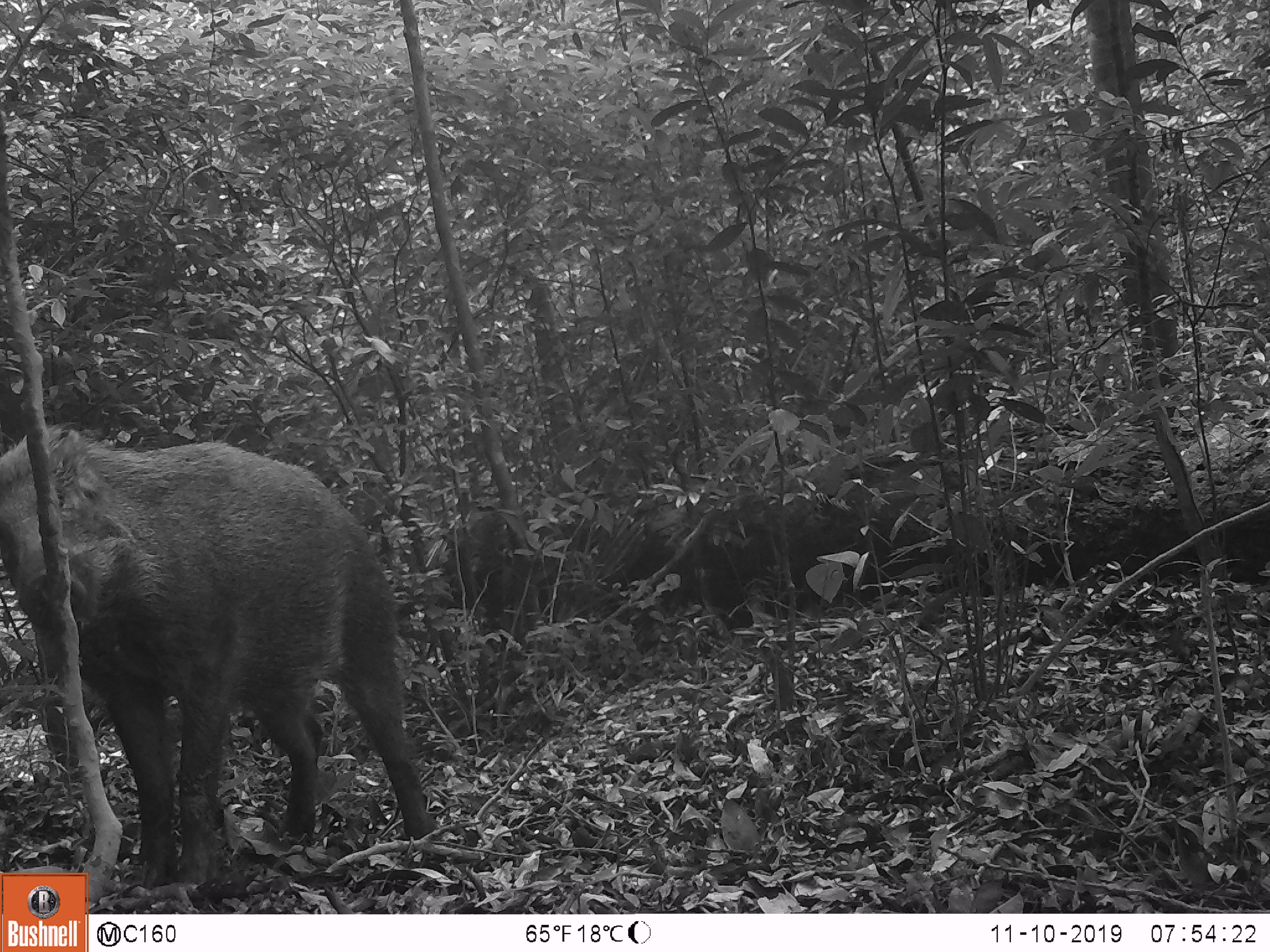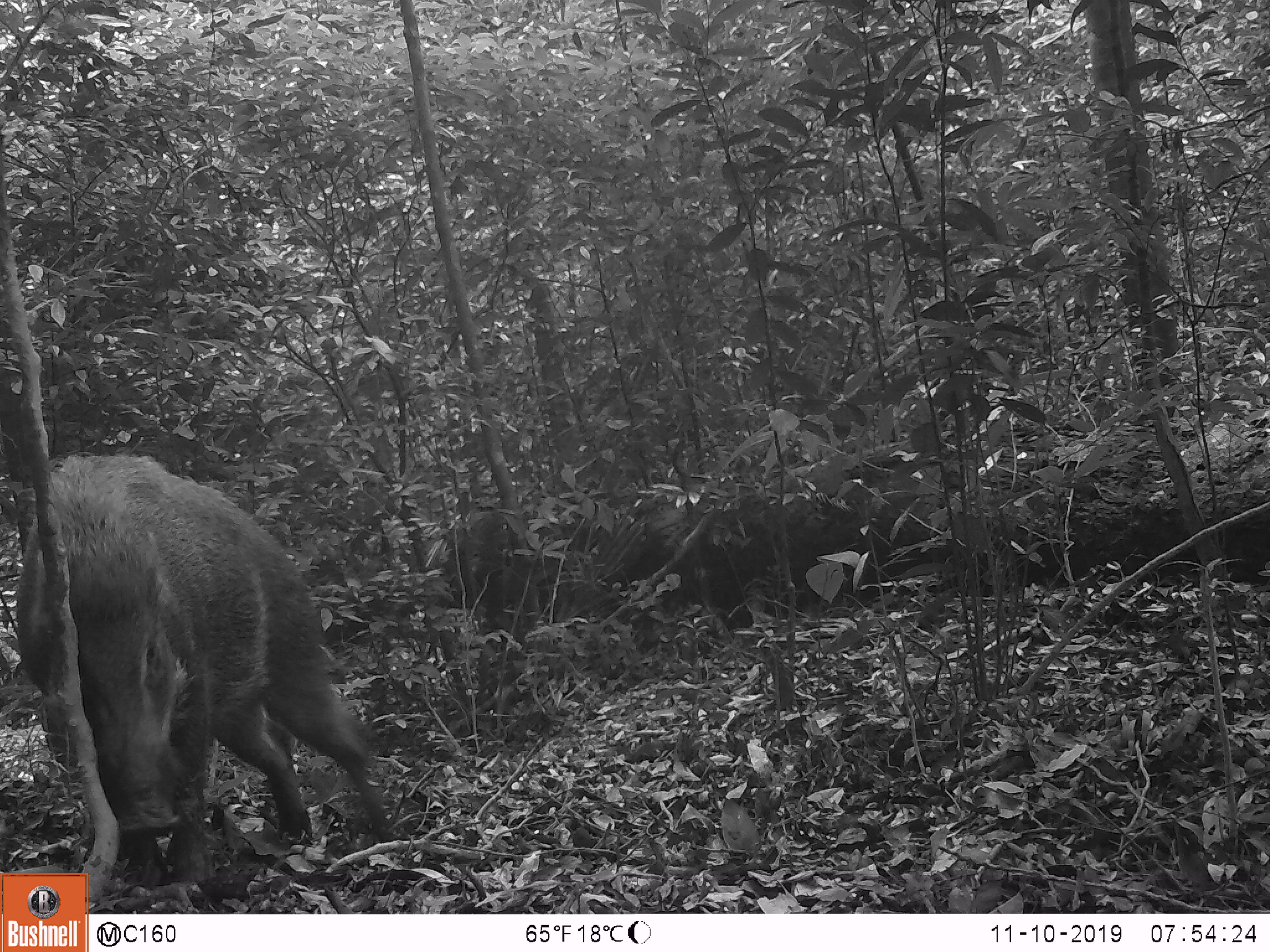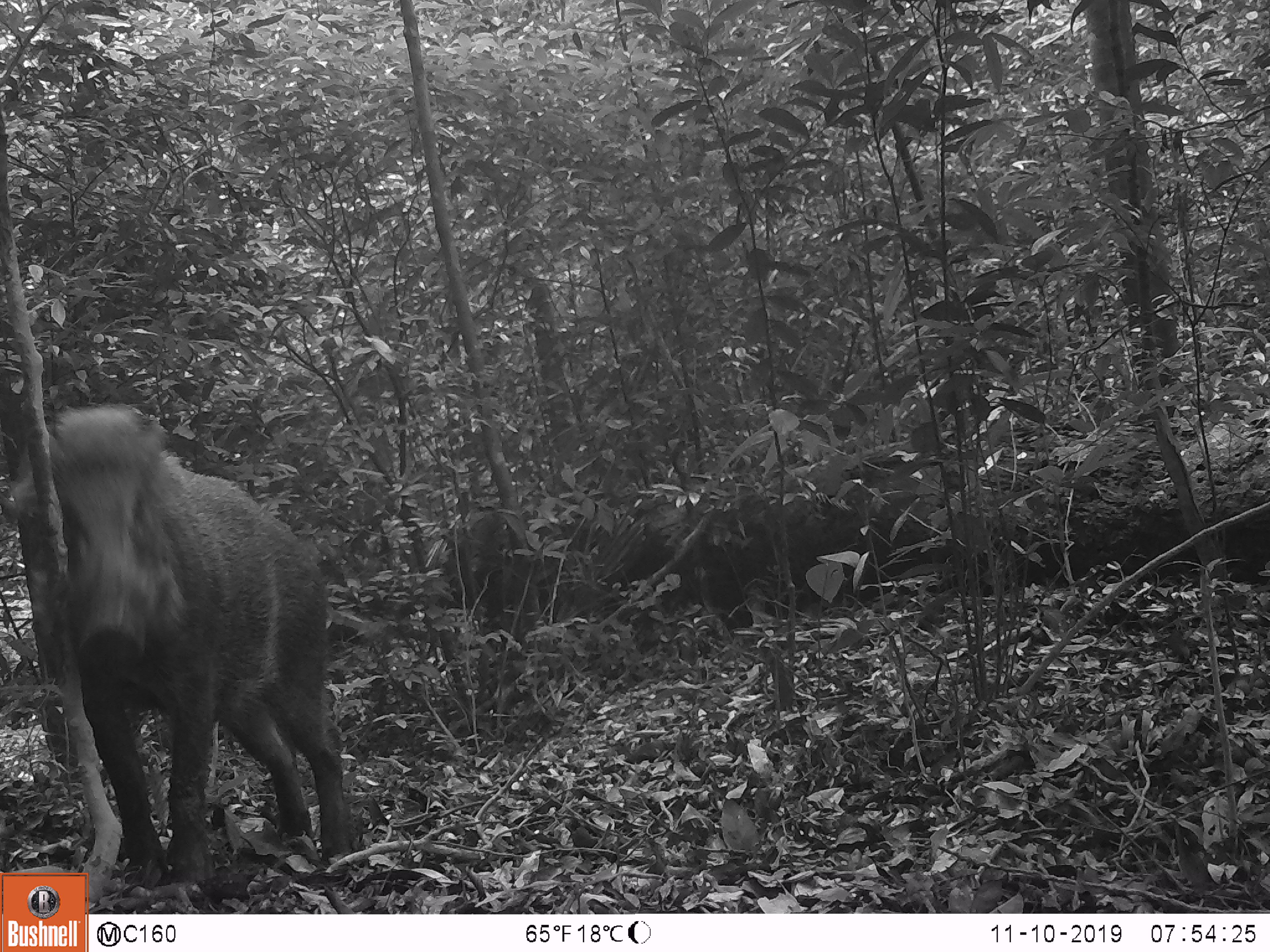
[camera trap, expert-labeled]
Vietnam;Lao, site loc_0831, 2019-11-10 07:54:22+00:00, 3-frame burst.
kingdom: Animalia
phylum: Chordata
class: Mammalia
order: Artiodactyla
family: Suidae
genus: Sus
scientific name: Sus scrofa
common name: eurasian wild pig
Eurasian wild pig (Sus scrofa). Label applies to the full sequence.